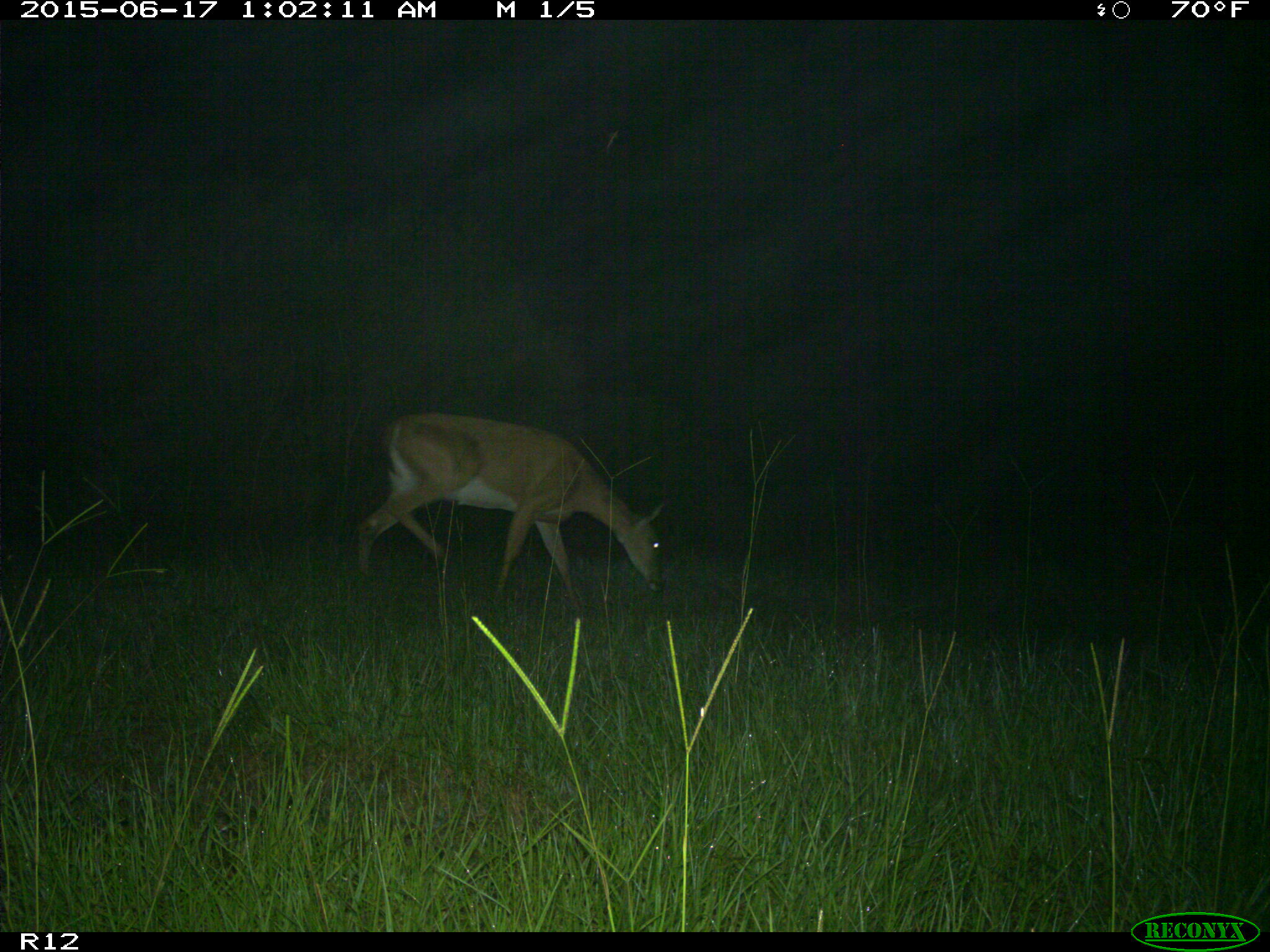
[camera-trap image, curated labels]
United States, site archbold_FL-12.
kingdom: Animalia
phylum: Chordata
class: Mammalia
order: Artiodactyla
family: Cervidae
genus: Odocoileus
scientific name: Odocoileus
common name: deer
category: unidentified deer